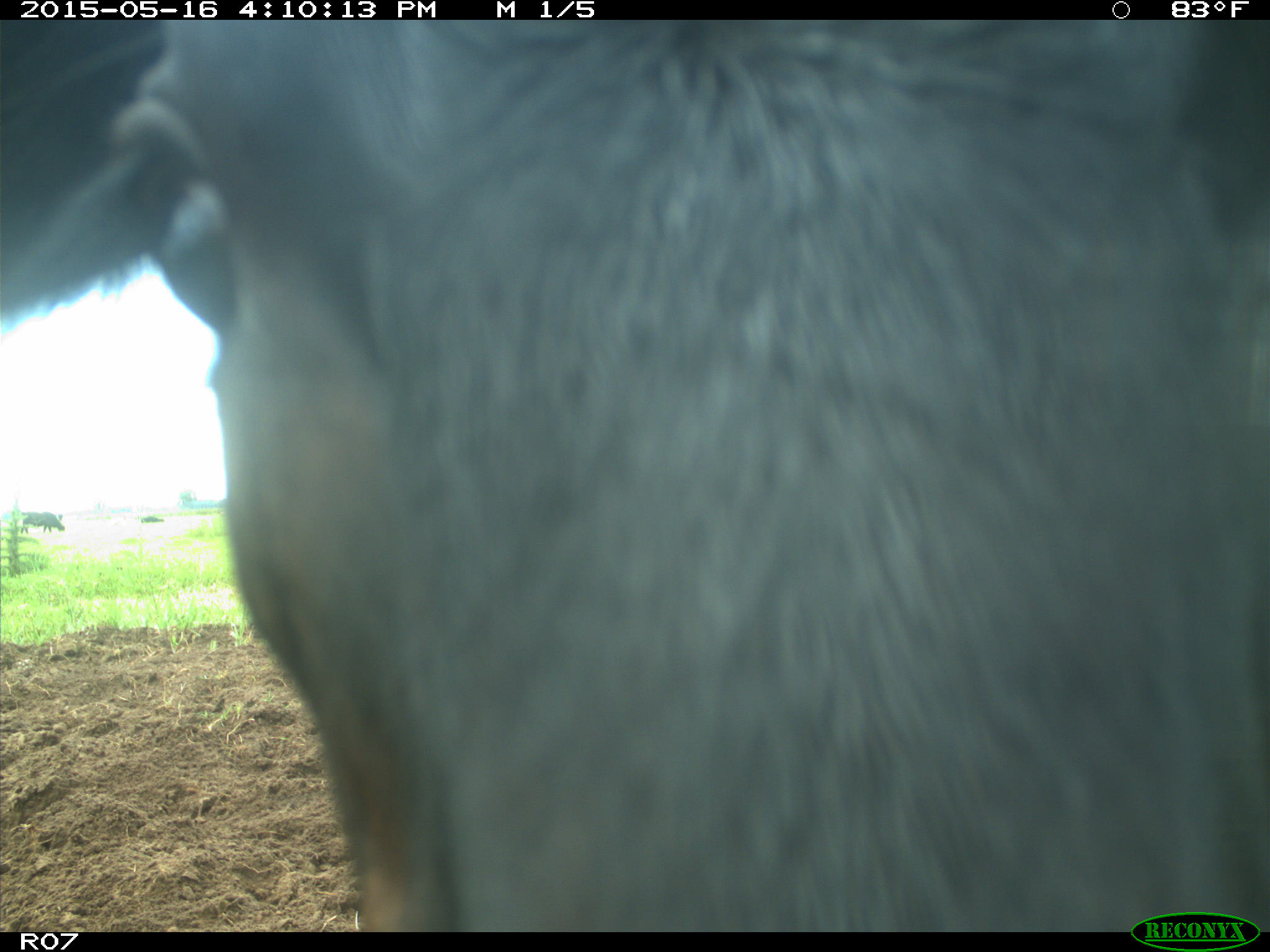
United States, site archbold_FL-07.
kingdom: Animalia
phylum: Chordata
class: Mammalia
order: Artiodactyla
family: Bovidae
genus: Bos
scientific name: Bos taurus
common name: domestic cow